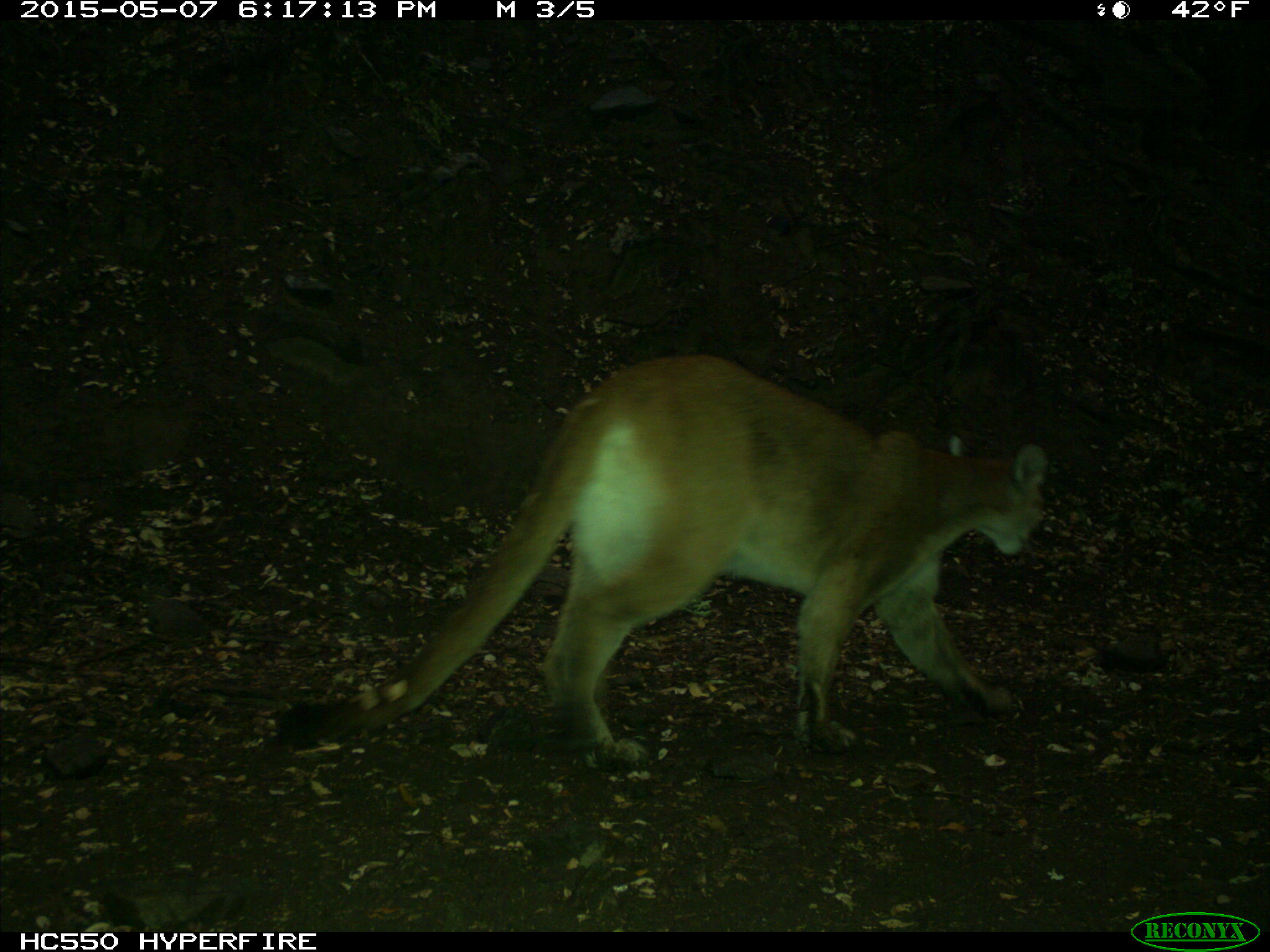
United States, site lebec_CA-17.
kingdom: Animalia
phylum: Chordata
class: Mammalia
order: Carnivora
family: Felidae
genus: Puma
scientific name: Puma concolor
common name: mountain lion